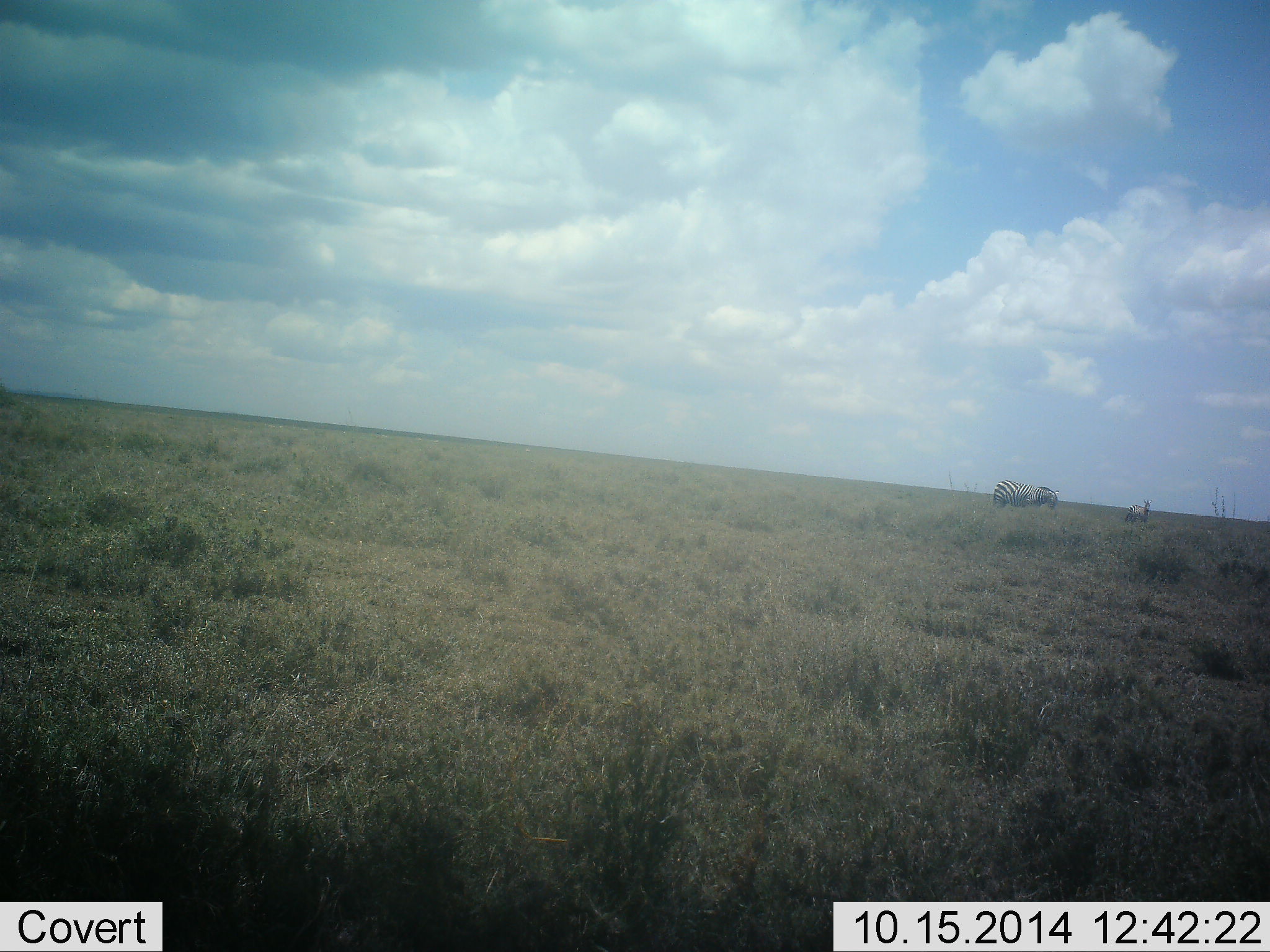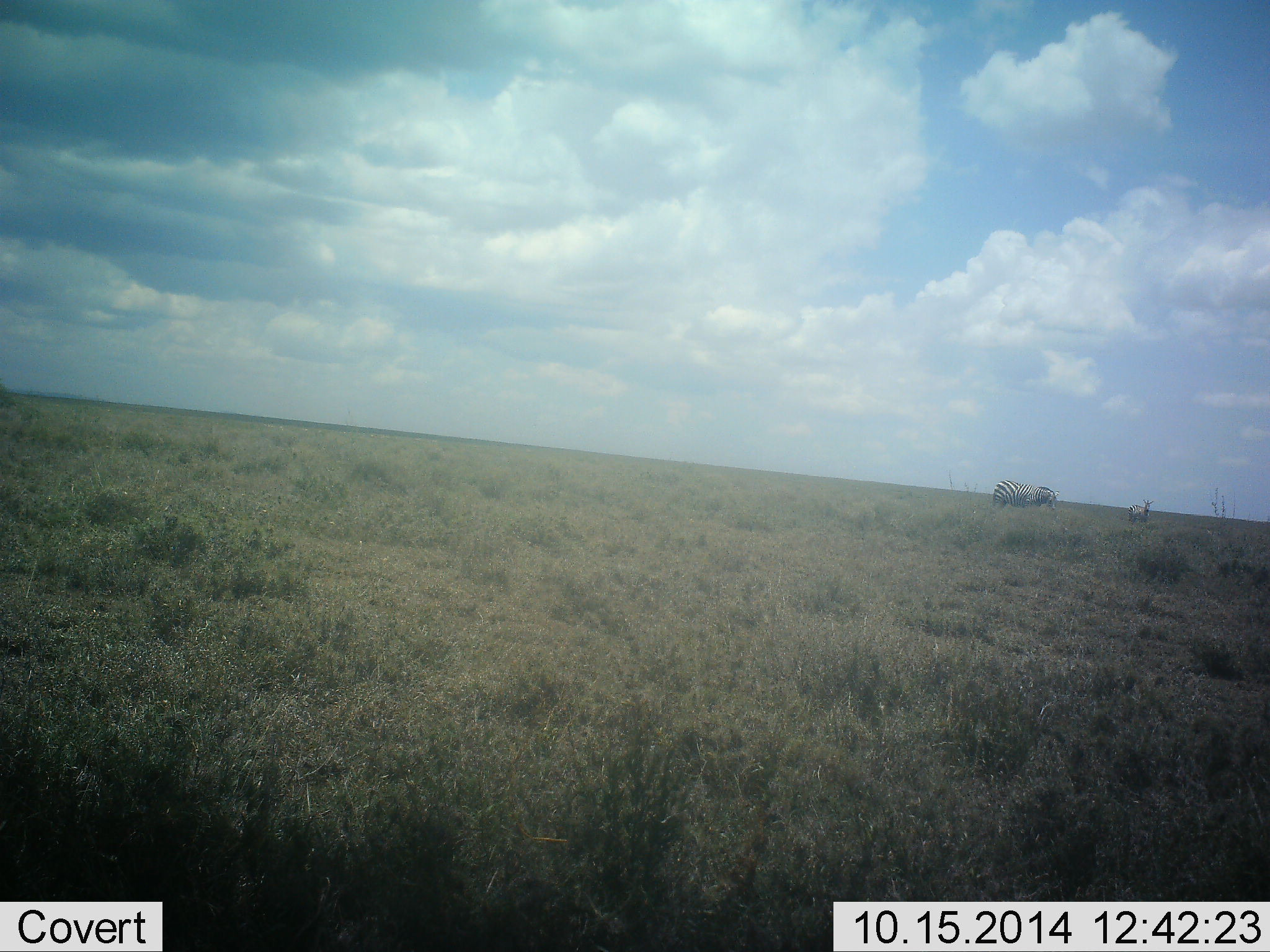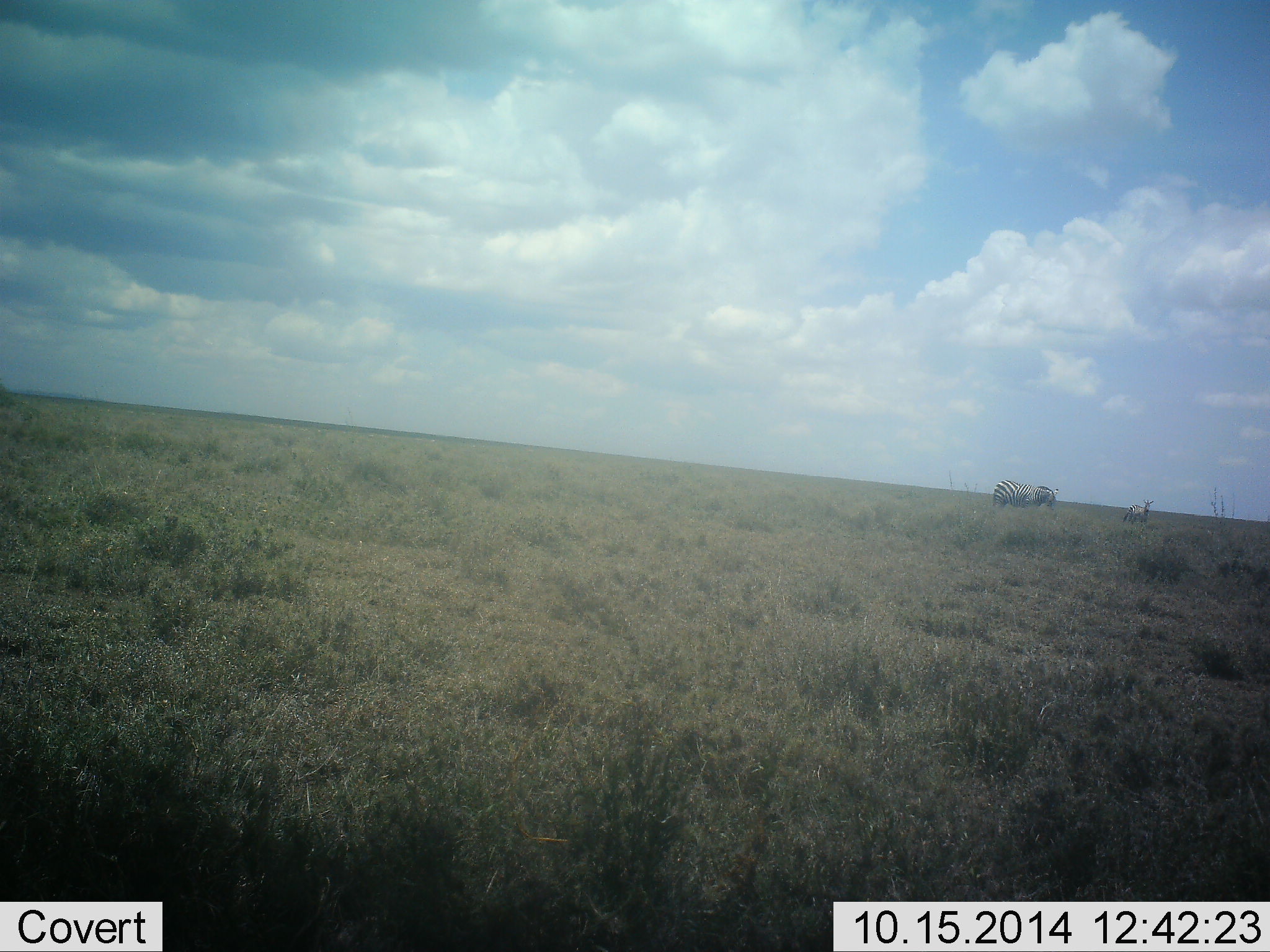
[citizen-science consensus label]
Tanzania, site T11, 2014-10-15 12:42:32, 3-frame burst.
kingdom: Animalia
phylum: Chordata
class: Mammalia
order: Perissodactyla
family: Equidae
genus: Equus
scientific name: Equus quagga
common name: plains zebra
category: zebra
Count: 2.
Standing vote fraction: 36%.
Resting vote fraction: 0%.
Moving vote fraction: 9%.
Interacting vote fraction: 0%.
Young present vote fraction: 0%.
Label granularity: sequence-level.